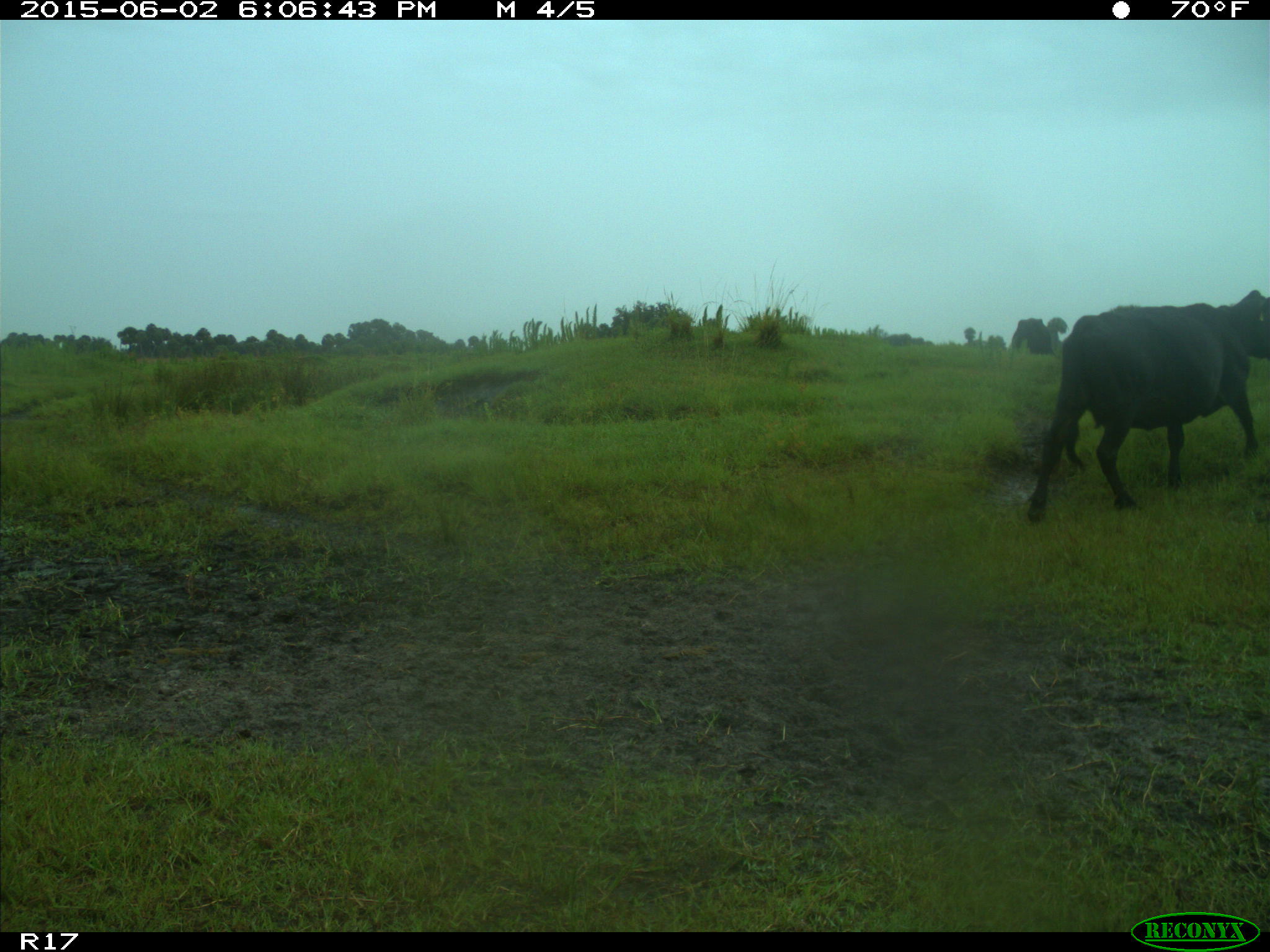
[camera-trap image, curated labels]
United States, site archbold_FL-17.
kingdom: Animalia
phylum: Chordata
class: Mammalia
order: Artiodactyla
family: Bovidae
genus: Bos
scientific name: Bos taurus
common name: domestic cow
Bos taurus (domestic cow).